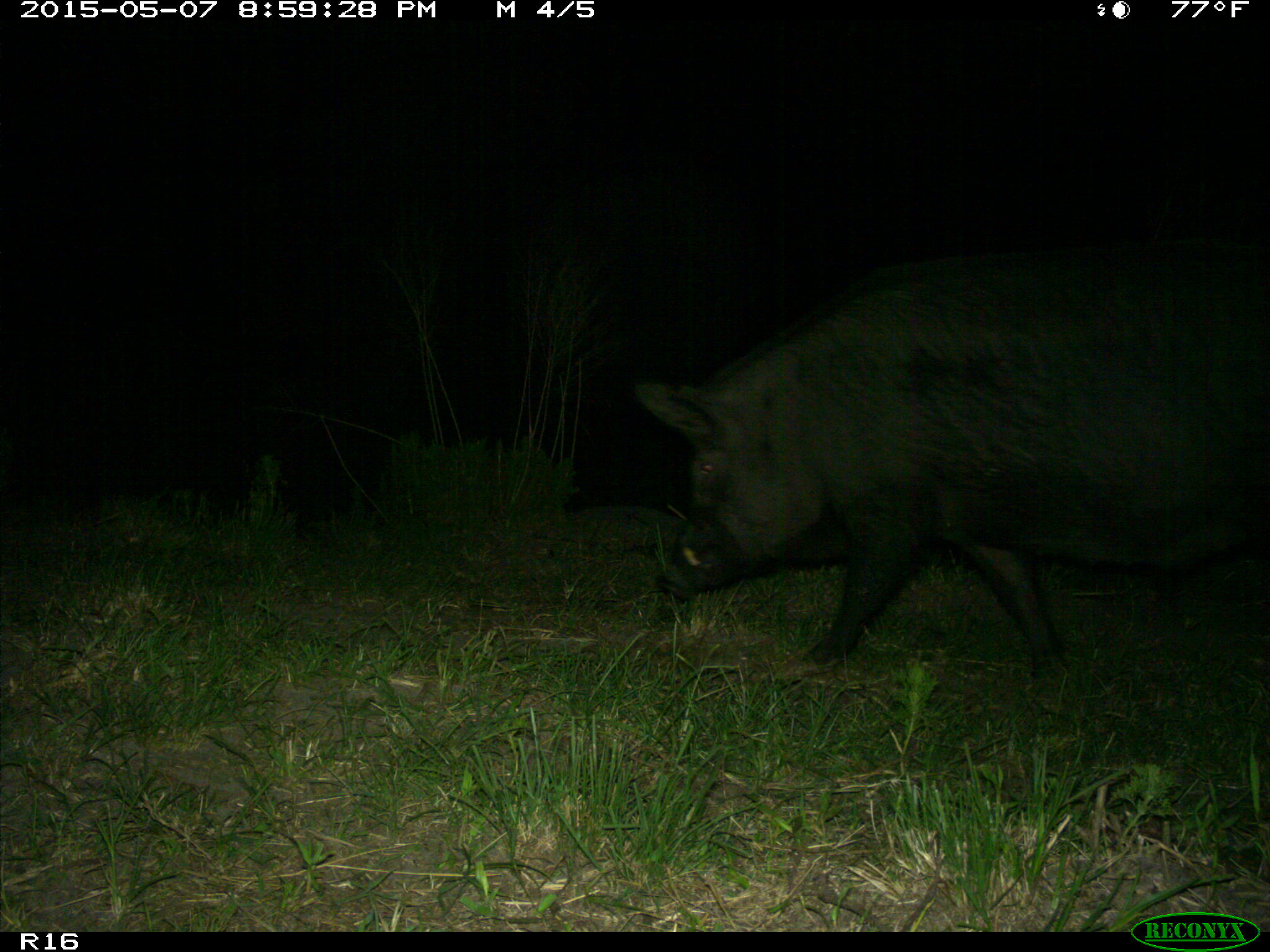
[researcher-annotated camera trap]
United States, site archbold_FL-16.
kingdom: Animalia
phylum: Chordata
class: Mammalia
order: Artiodactyla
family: Suidae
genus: Sus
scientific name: Sus scrofa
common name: wild boar